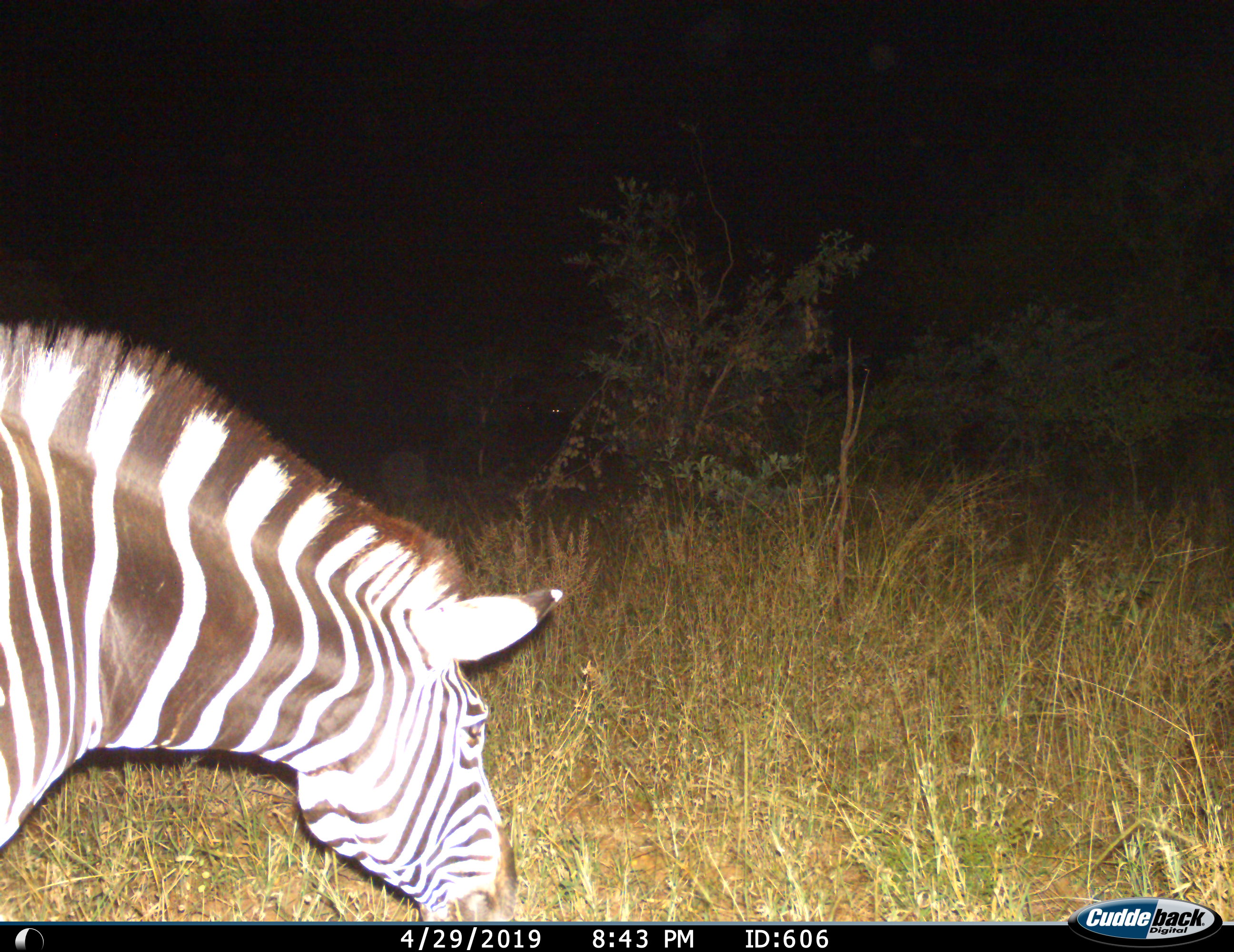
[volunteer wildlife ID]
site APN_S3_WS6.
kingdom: Animalia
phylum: Chordata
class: Mammalia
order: Perissodactyla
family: Equidae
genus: Equus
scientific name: Equus quagga burchellii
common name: burchell's zebra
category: zebraburchells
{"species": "zebraburchells (burchell's zebra) (Equus quagga burchellii)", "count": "1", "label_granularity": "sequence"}